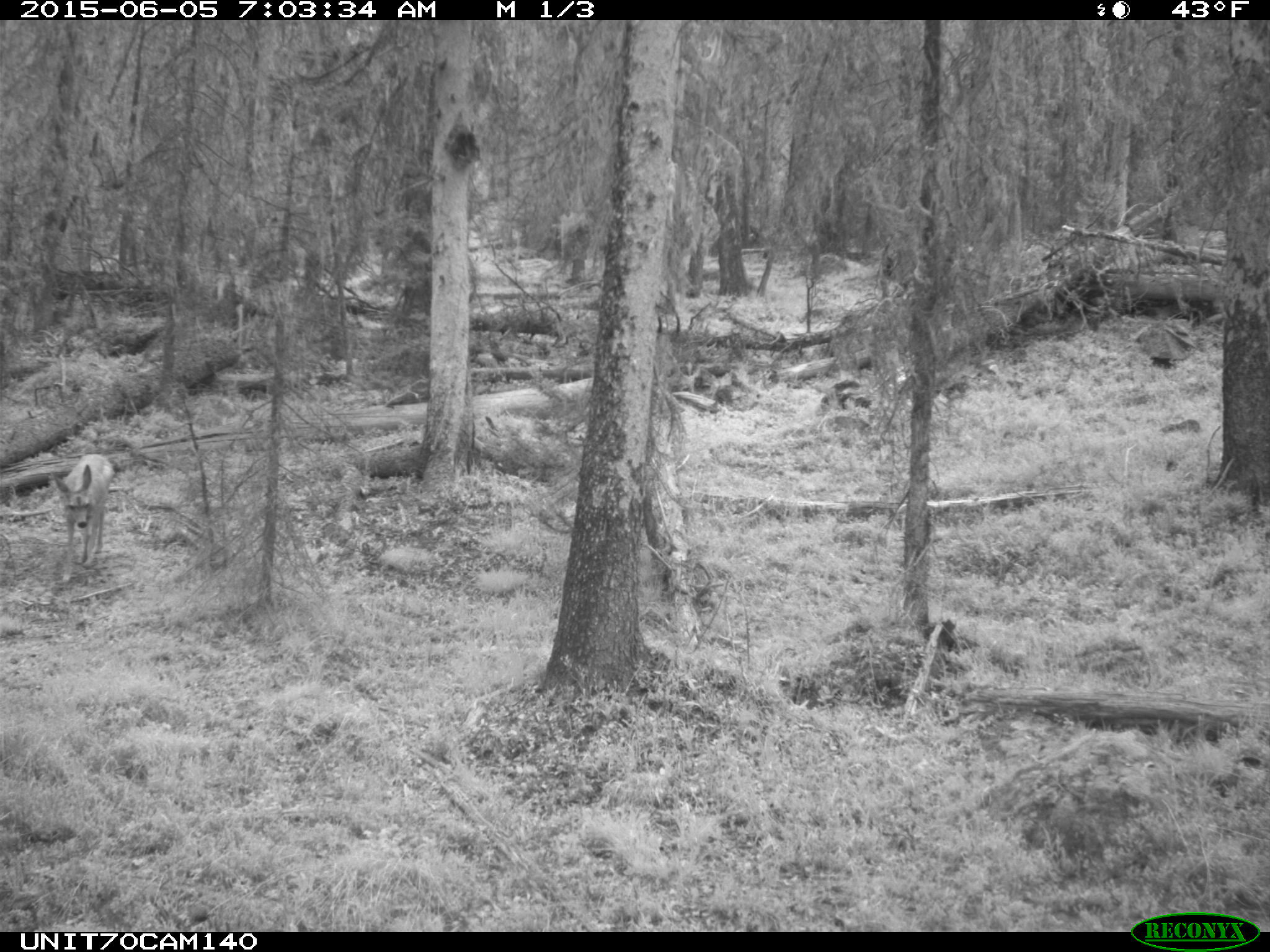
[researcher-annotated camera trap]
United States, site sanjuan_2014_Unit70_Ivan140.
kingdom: Animalia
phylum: Chordata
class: Mammalia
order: Artiodactyla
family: Cervidae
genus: Odocoileus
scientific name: Odocoileus hemionus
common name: mule deer